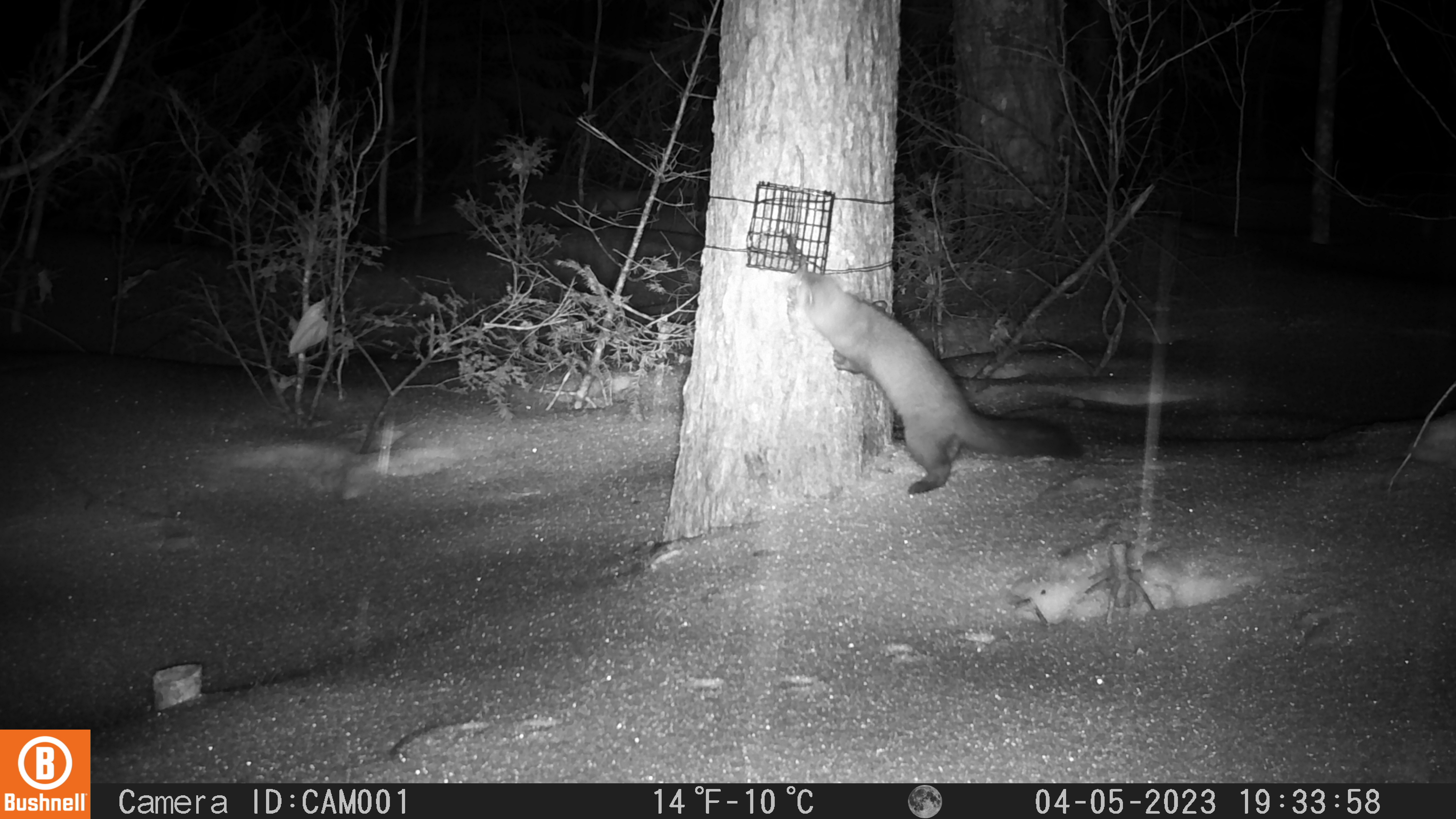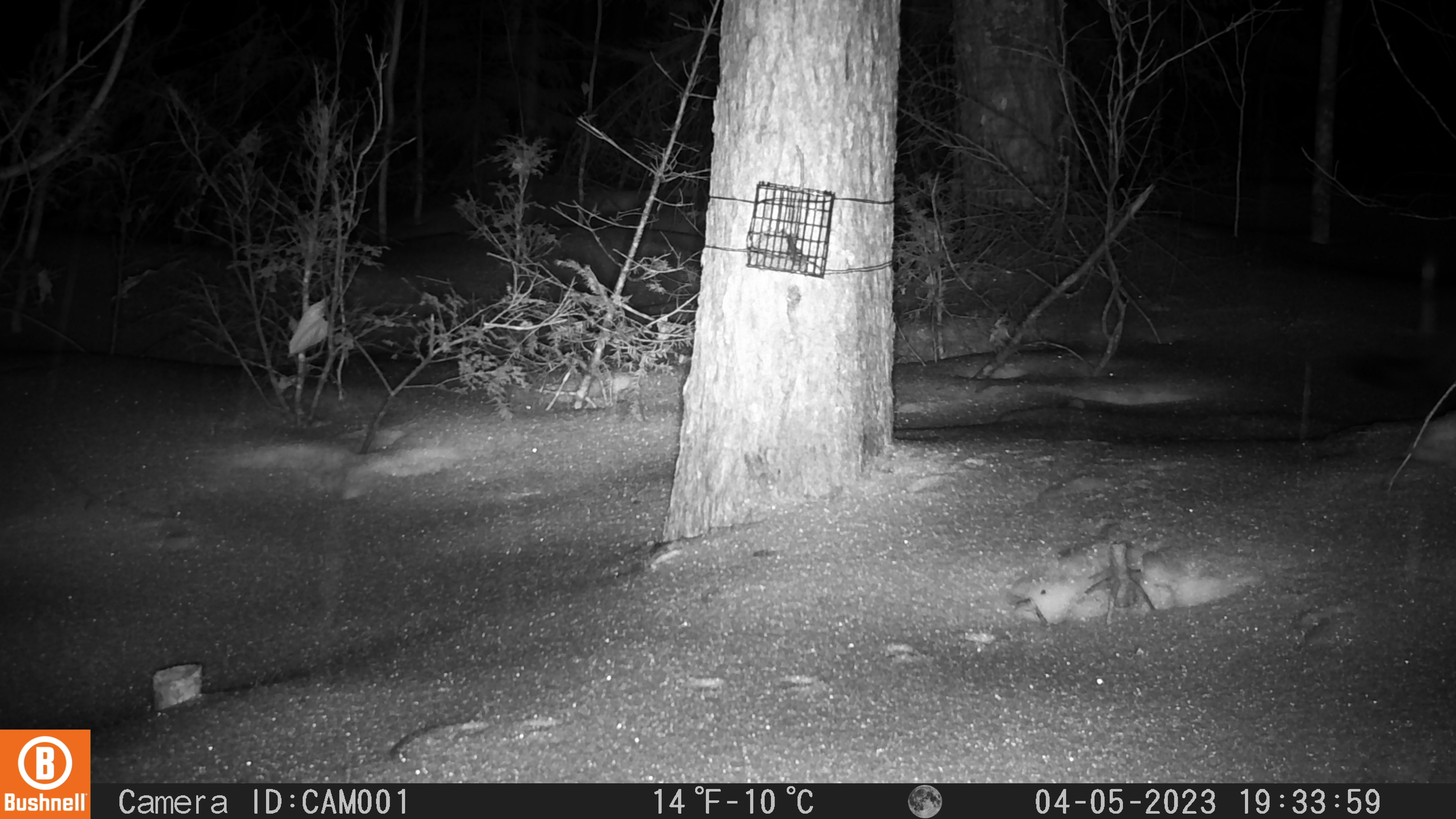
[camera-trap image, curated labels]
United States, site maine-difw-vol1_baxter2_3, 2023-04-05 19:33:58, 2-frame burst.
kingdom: Animalia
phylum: Chordata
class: Mammalia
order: Carnivora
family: Mustelidae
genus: Martes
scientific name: Martes americana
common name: american marten